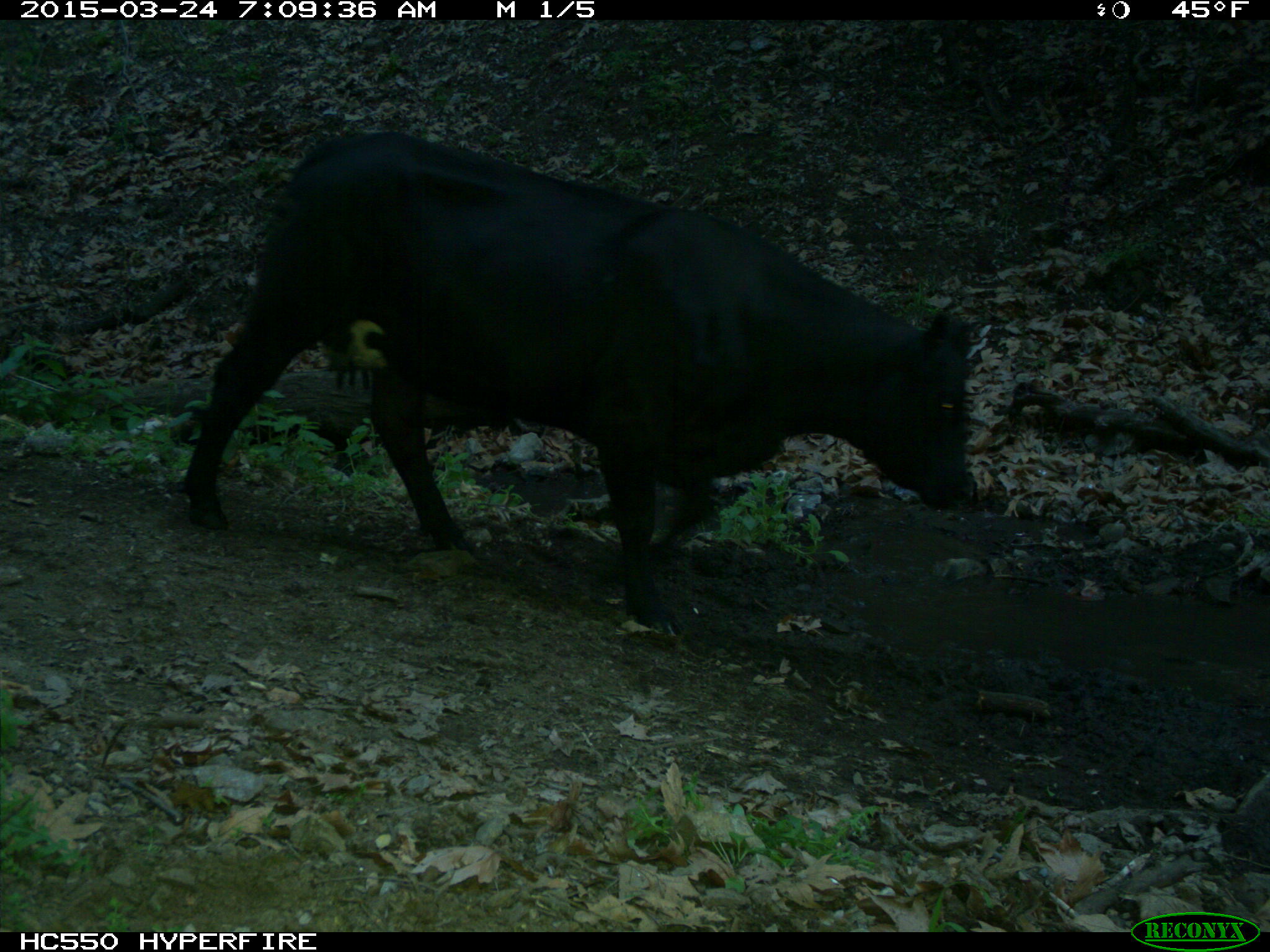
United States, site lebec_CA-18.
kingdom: Animalia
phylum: Chordata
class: Mammalia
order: Artiodactyla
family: Bovidae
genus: Bos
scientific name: Bos taurus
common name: domestic cow